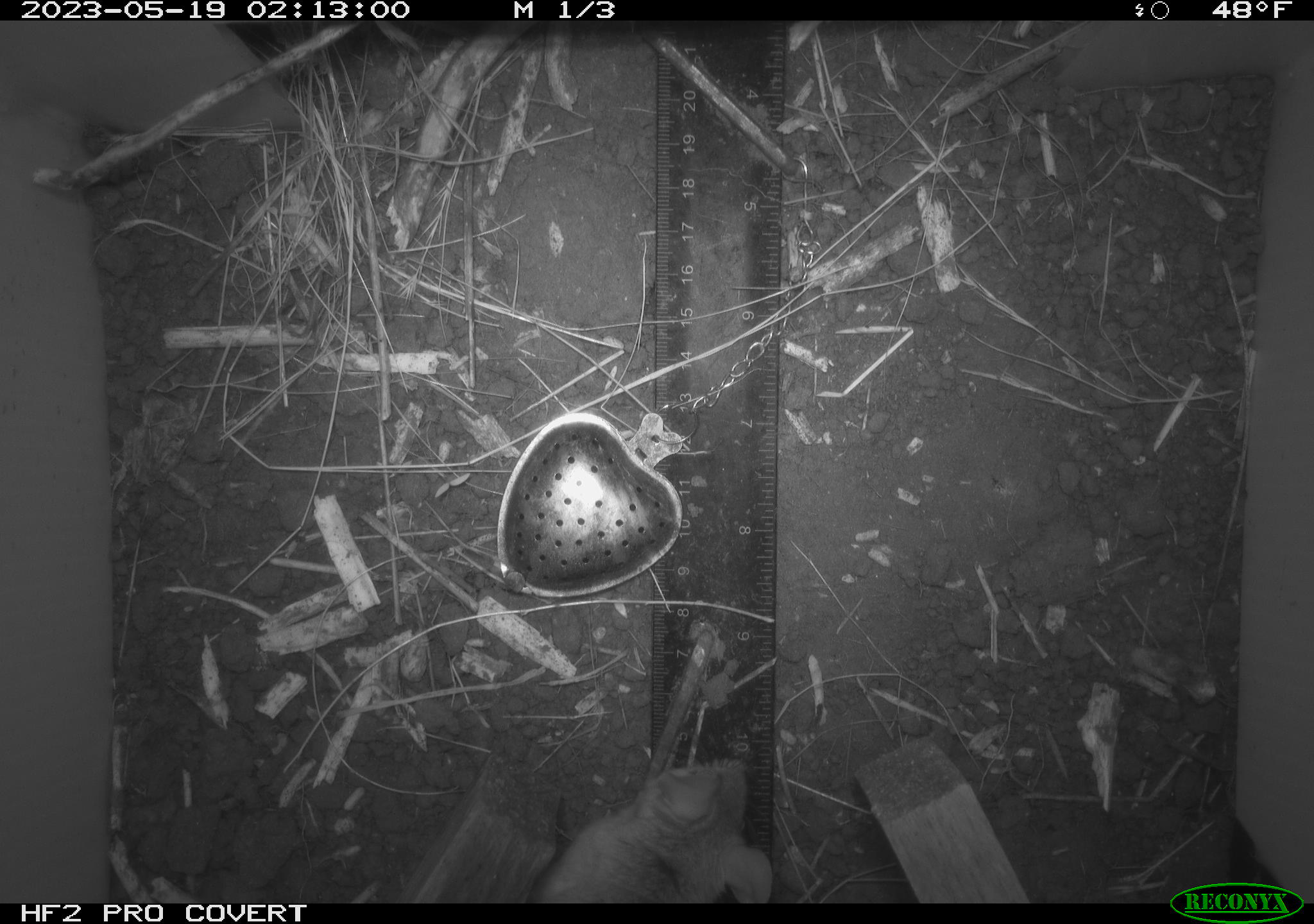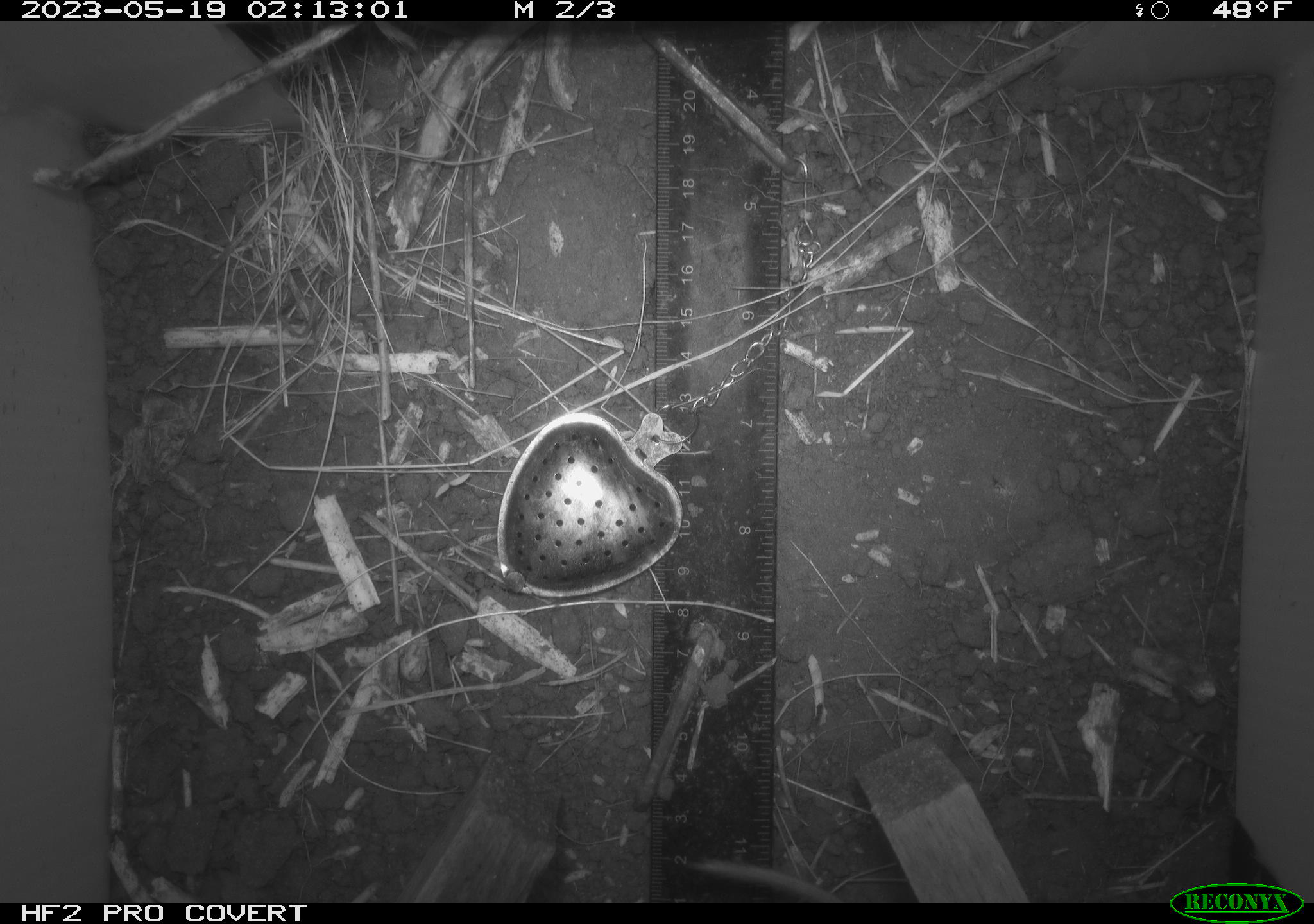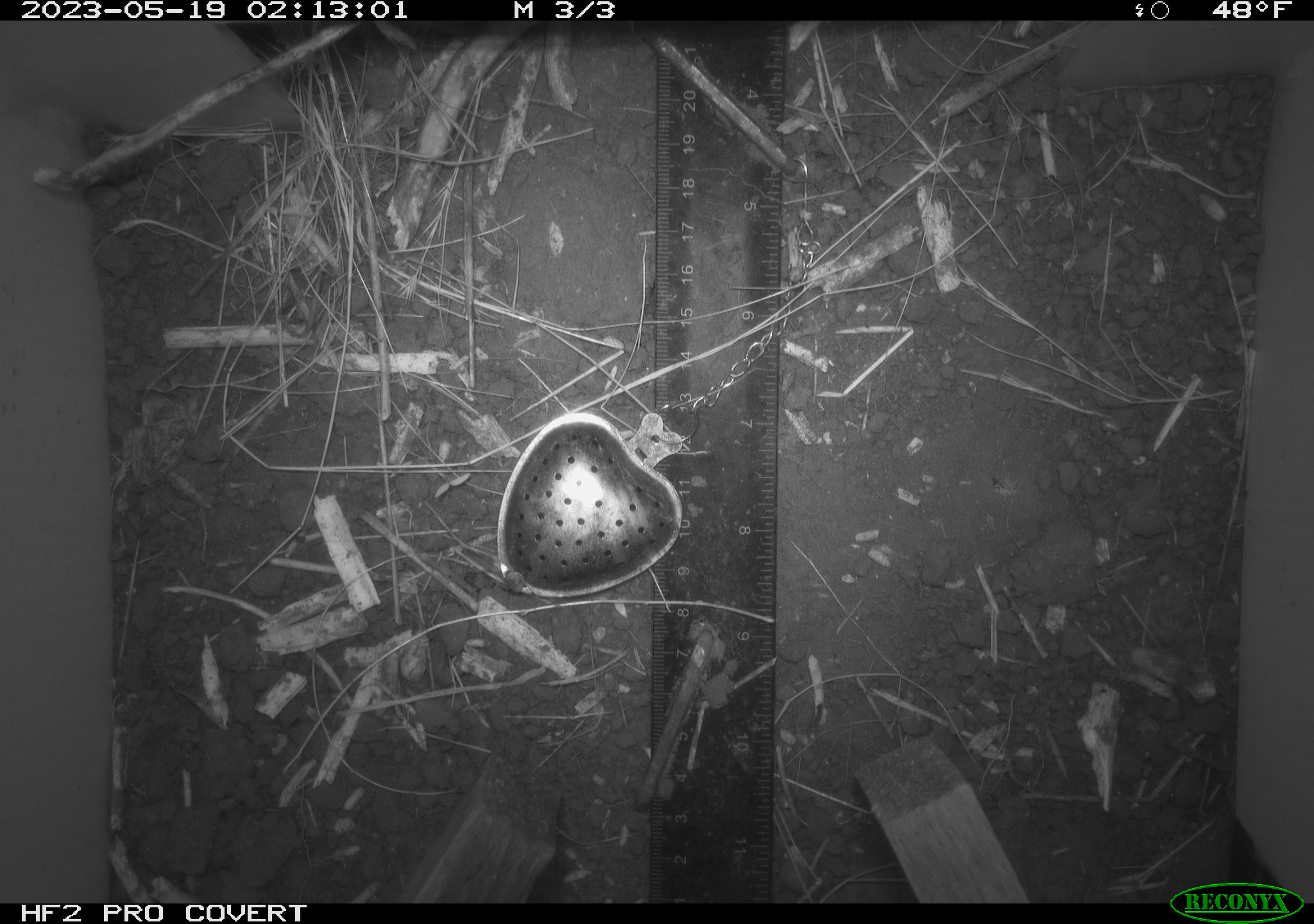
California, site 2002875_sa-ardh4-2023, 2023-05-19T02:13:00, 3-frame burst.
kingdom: Animalia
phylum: Chordata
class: Mammalia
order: Rodentia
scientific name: Rodentia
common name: mouse species